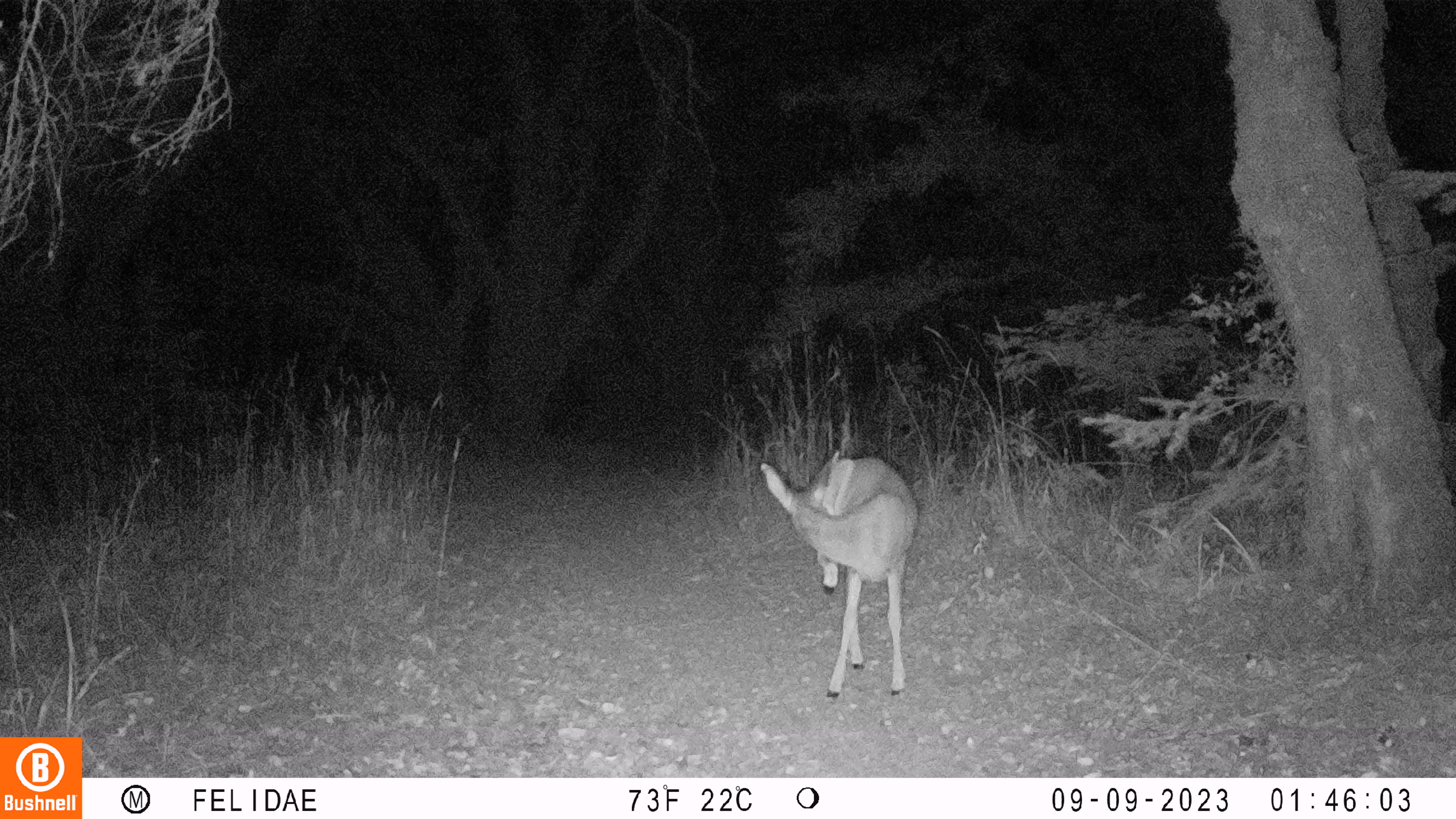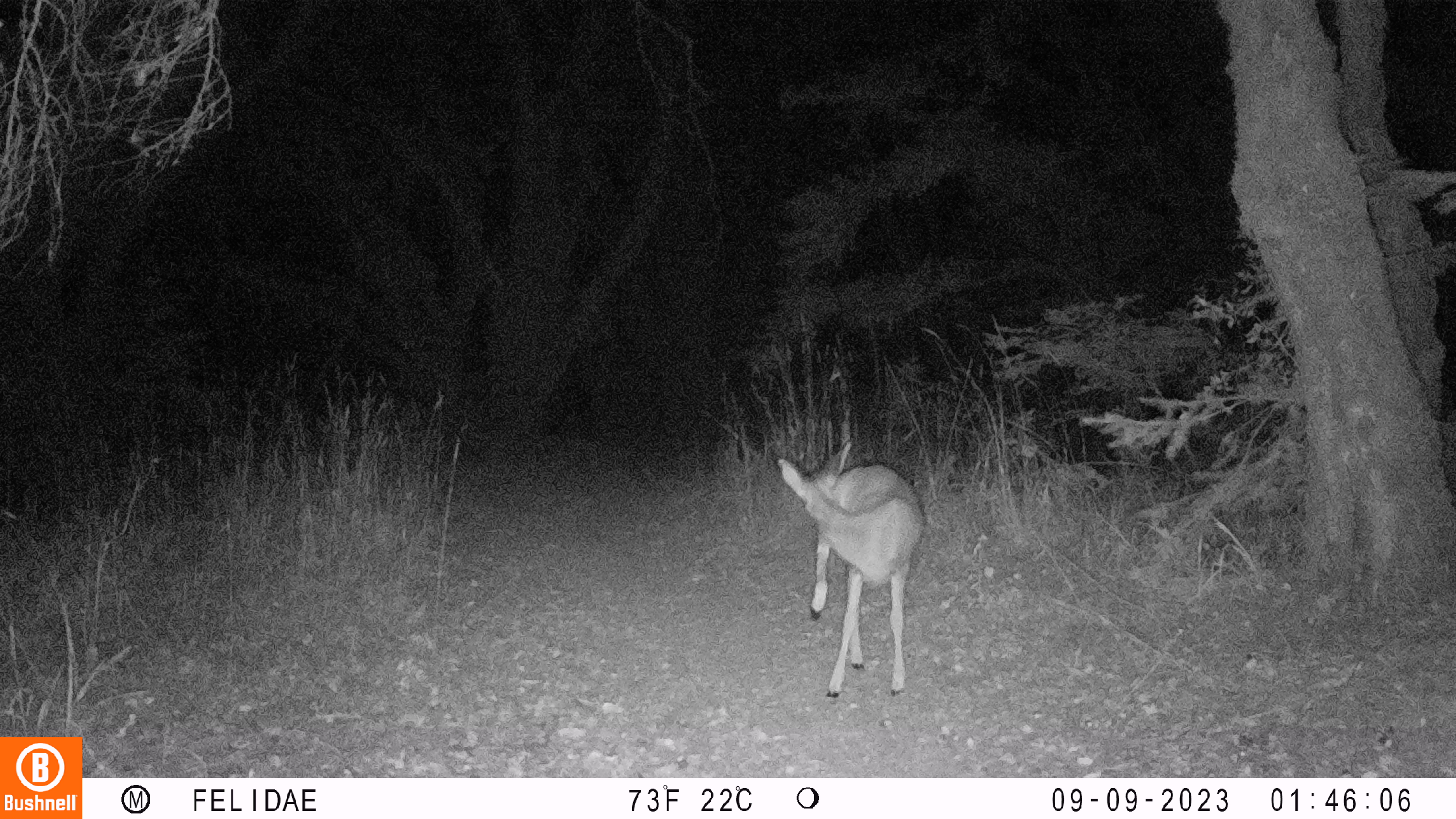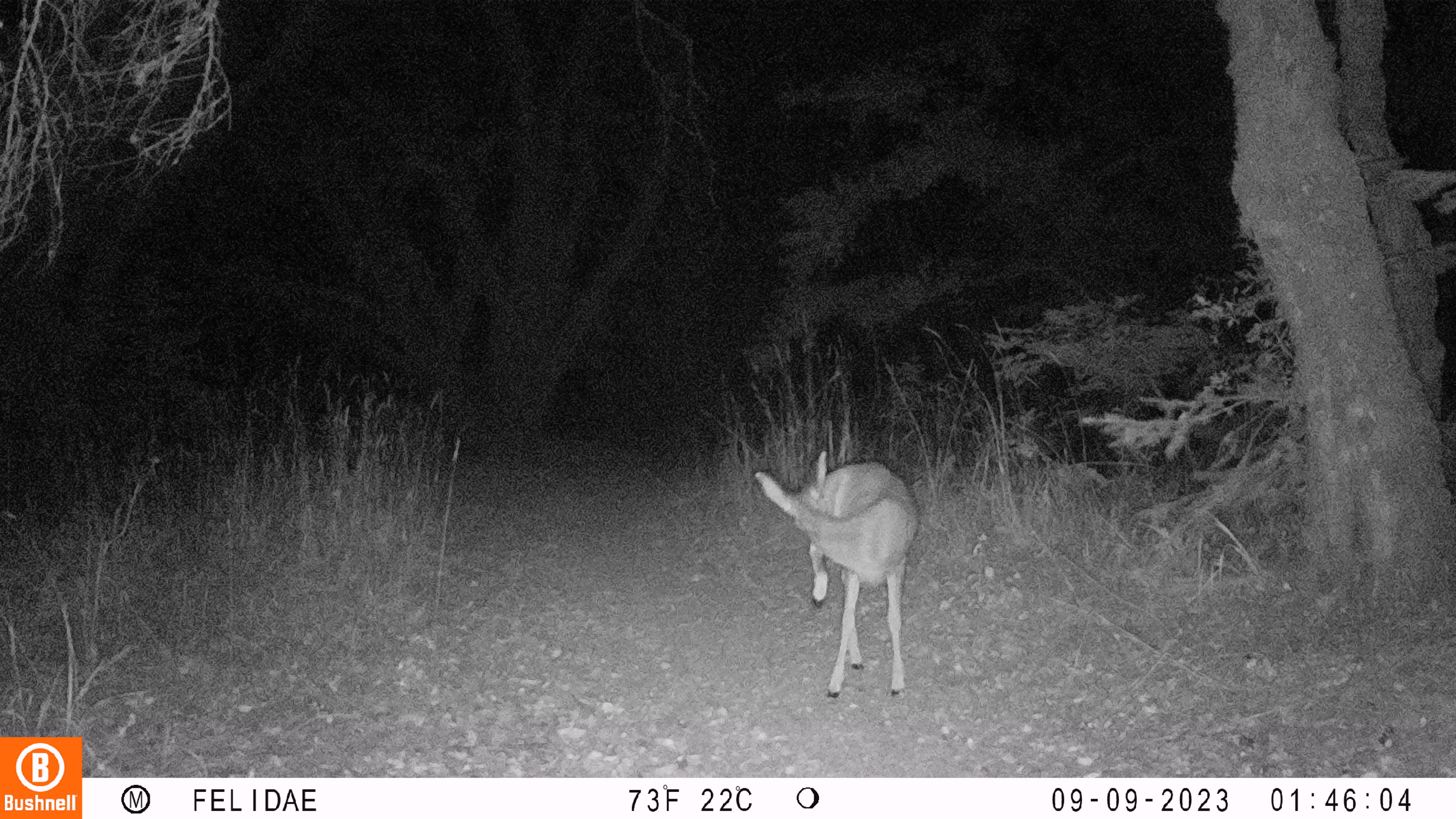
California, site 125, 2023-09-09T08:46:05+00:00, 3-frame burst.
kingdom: Animalia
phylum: Chordata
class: Mammalia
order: Artiodactyla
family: Cervidae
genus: Odocoileus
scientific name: Odocoileus hemionus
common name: mule deer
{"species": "mule deer (Odocoileus hemionus)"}